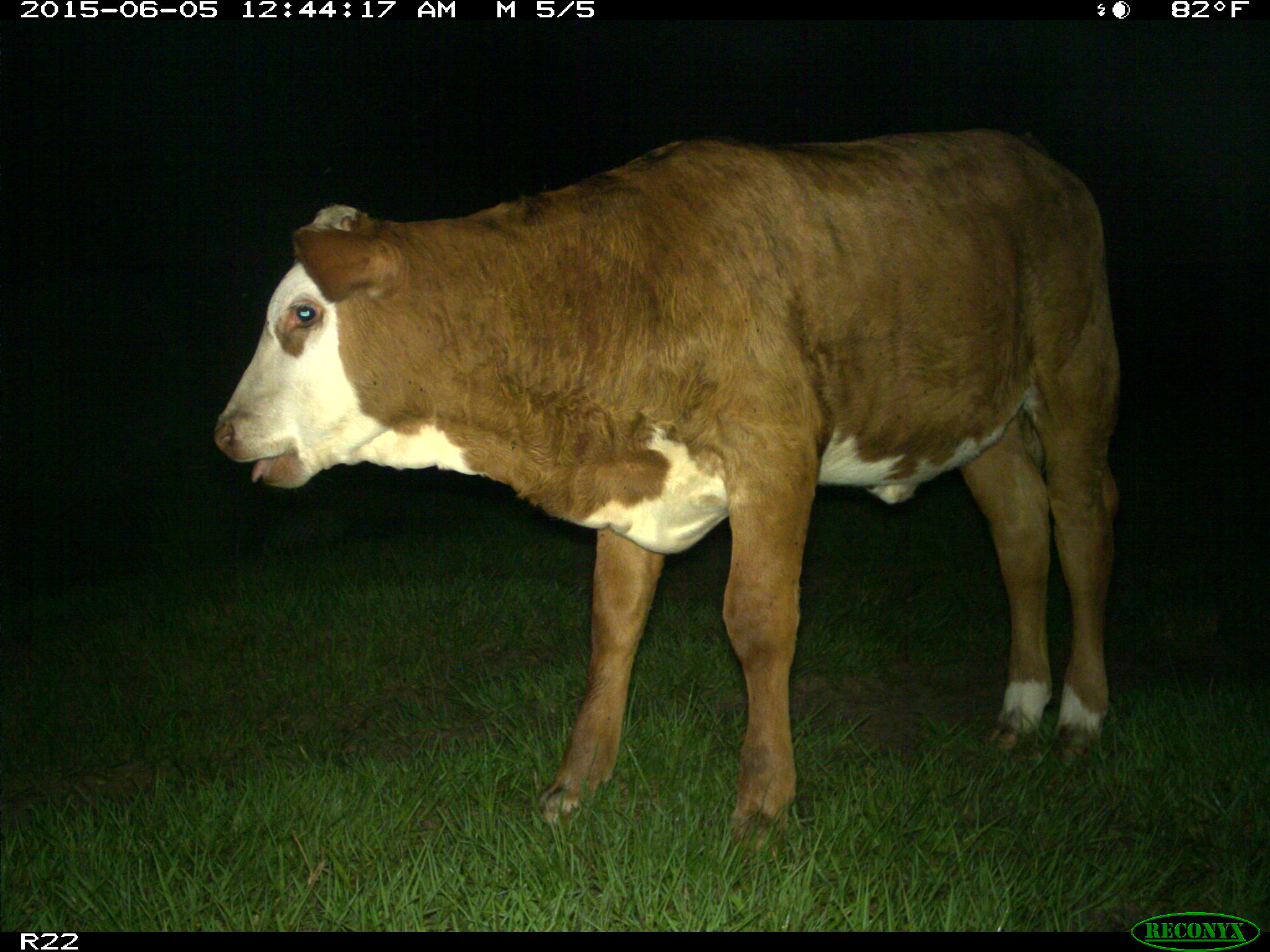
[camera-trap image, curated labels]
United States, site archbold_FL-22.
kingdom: Animalia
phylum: Chordata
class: Mammalia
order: Artiodactyla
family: Bovidae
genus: Bos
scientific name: Bos taurus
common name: domestic cow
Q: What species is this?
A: Bos taurus (domestic cow).